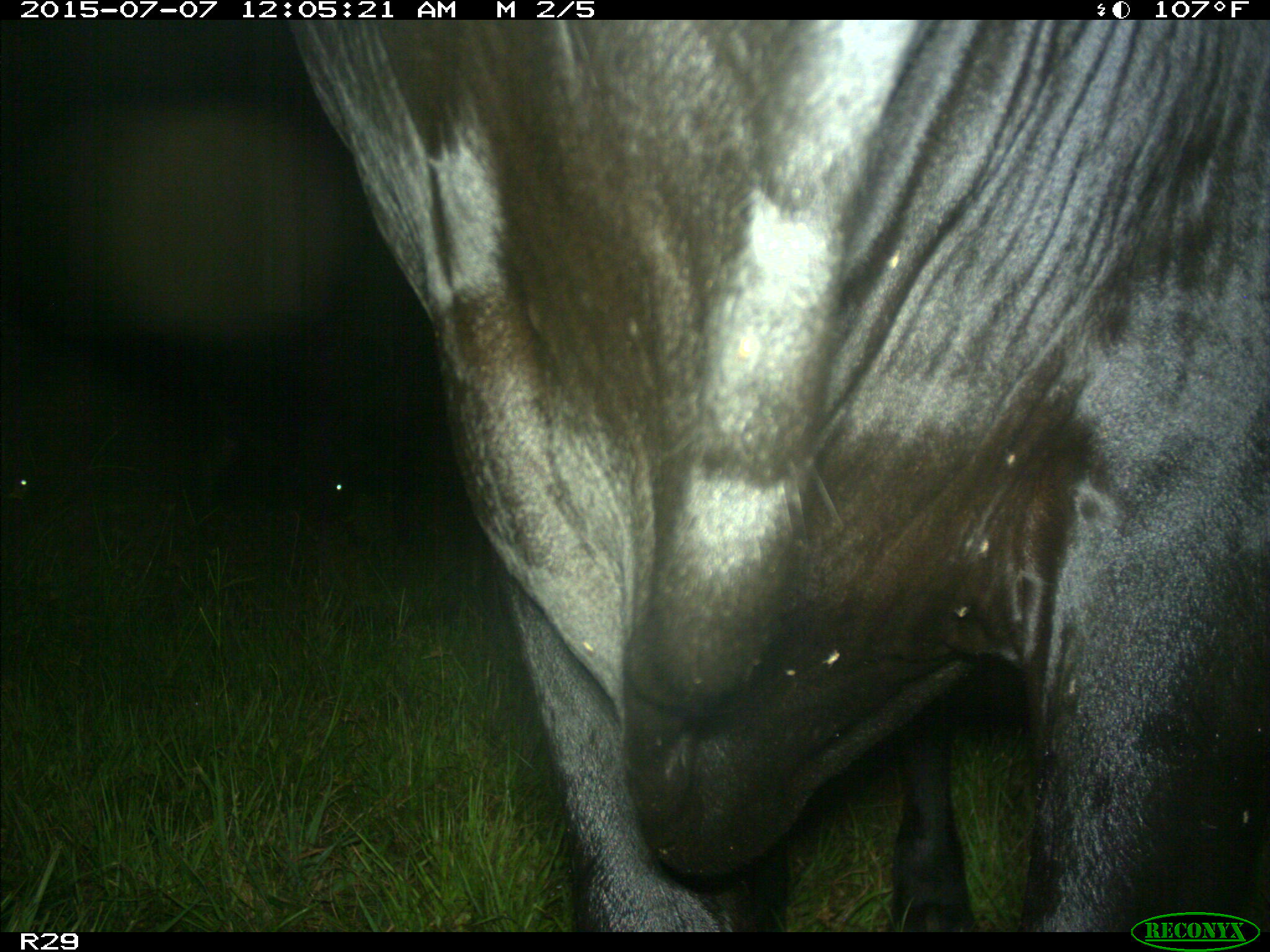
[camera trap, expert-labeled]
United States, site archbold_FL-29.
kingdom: Animalia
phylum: Chordata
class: Mammalia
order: Artiodactyla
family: Bovidae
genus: Bos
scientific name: Bos taurus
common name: domestic cow